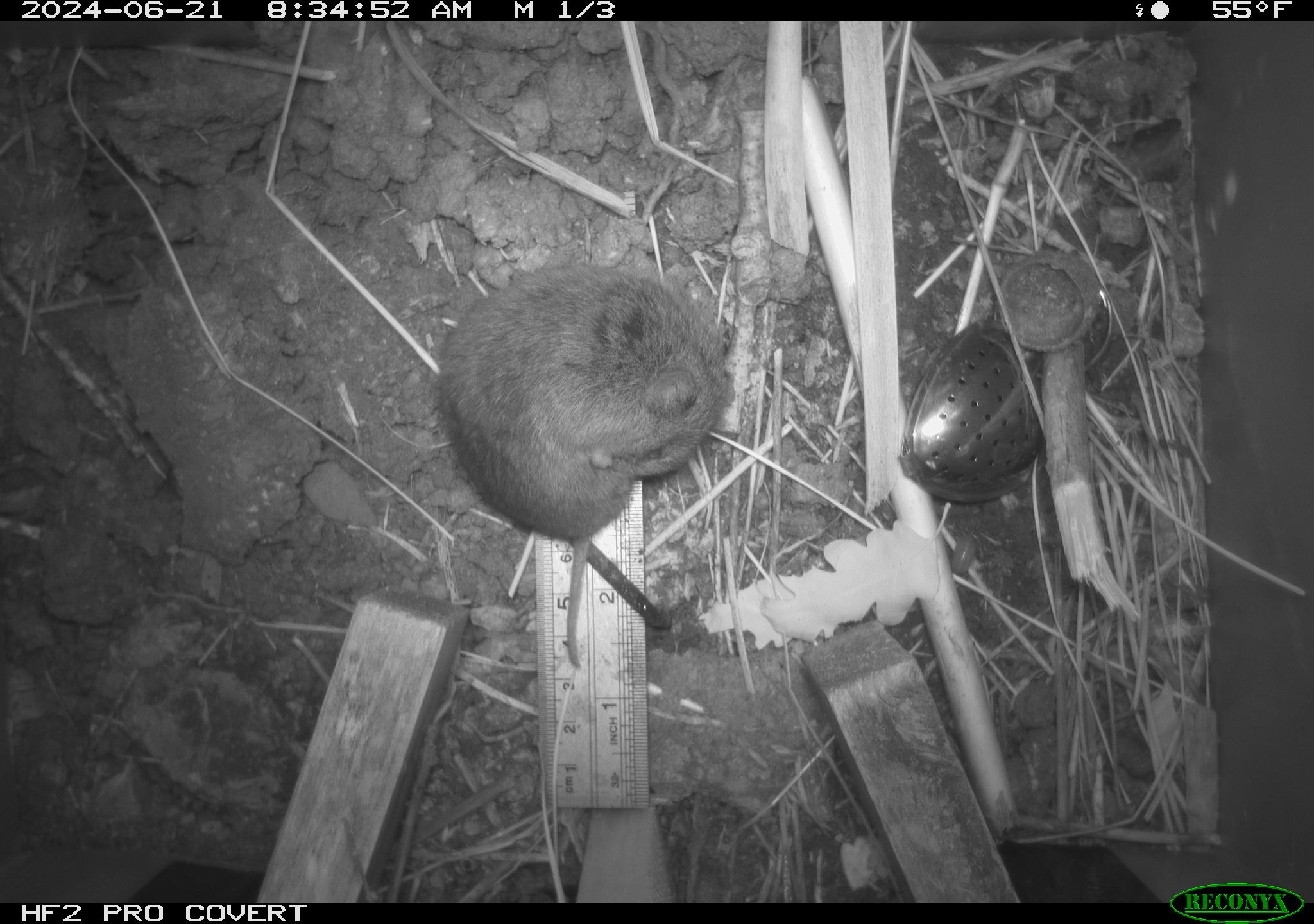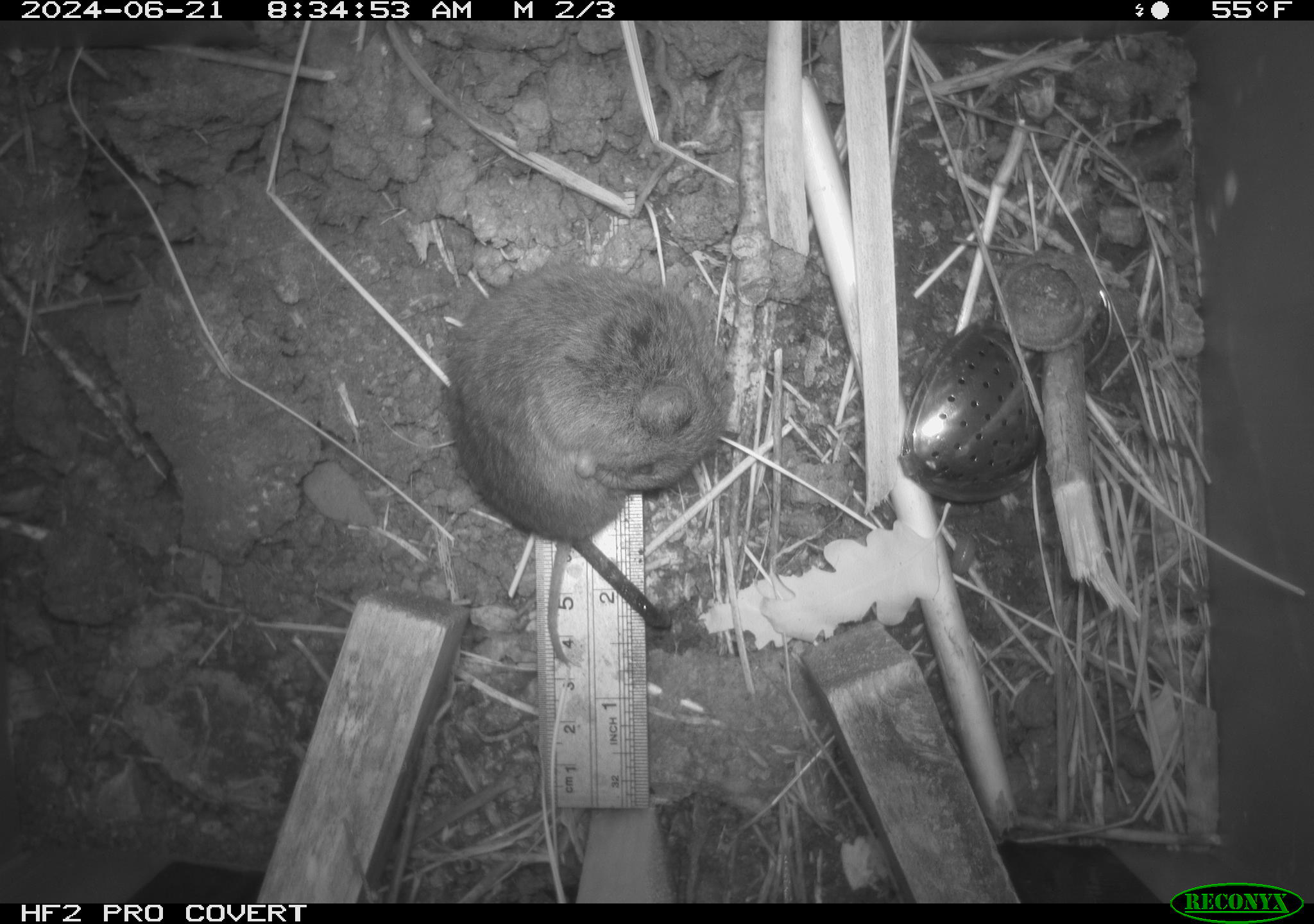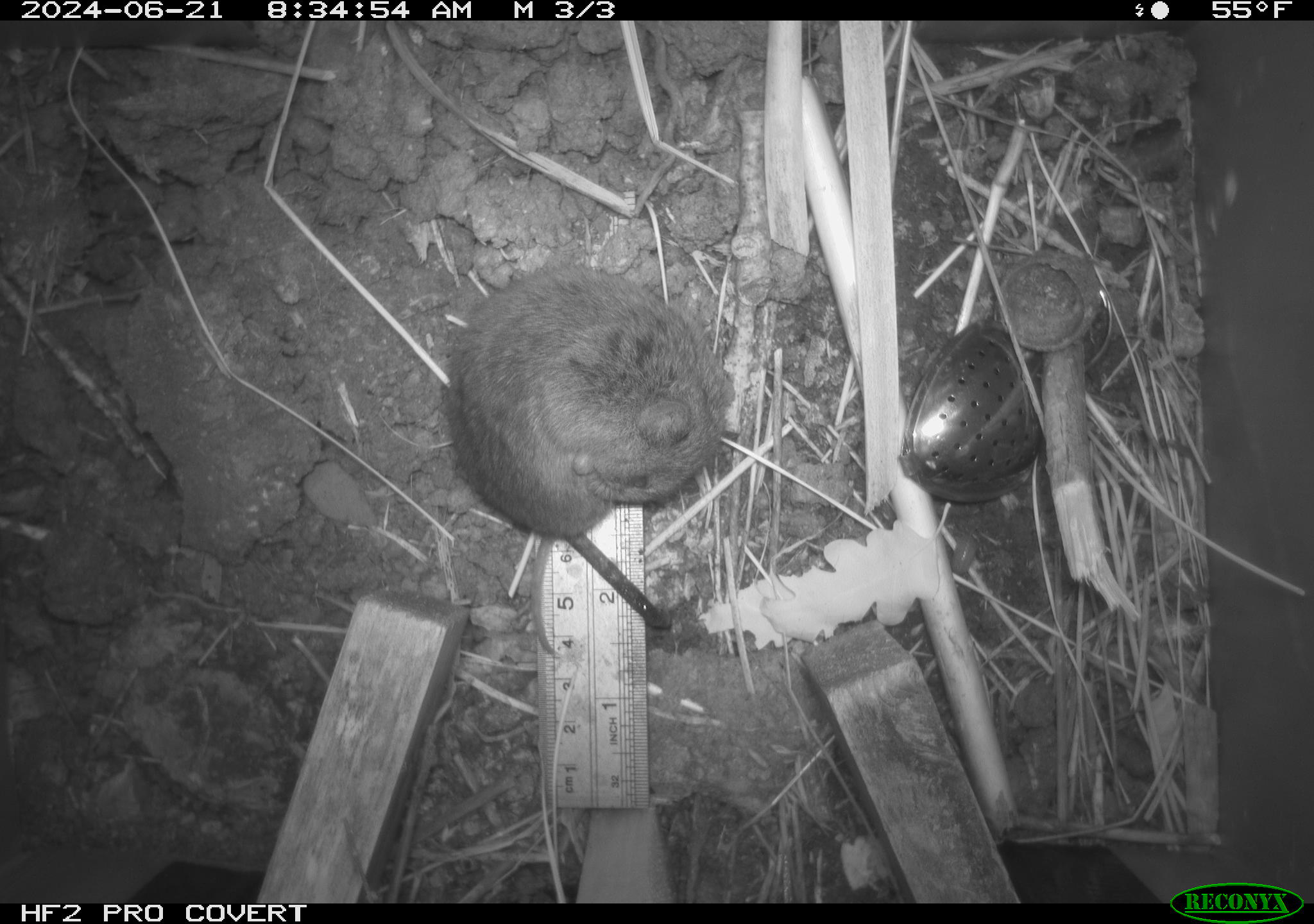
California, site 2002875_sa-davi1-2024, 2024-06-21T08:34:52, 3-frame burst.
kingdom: Animalia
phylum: Chordata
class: Mammalia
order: Rodentia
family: Cricetidae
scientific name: Arvicolinae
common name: voles, lemmings, and muskrats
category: arvicolinae subfamily